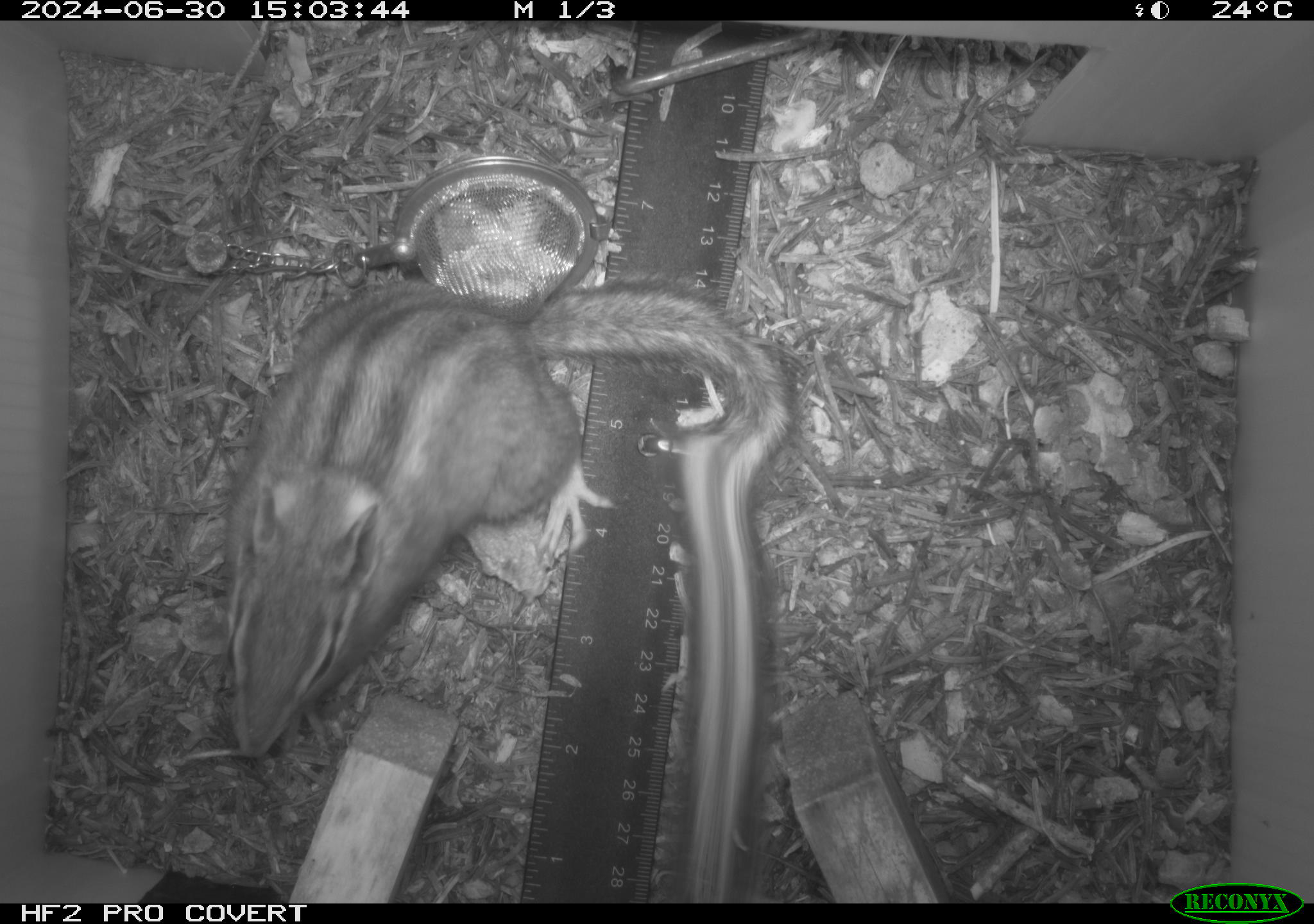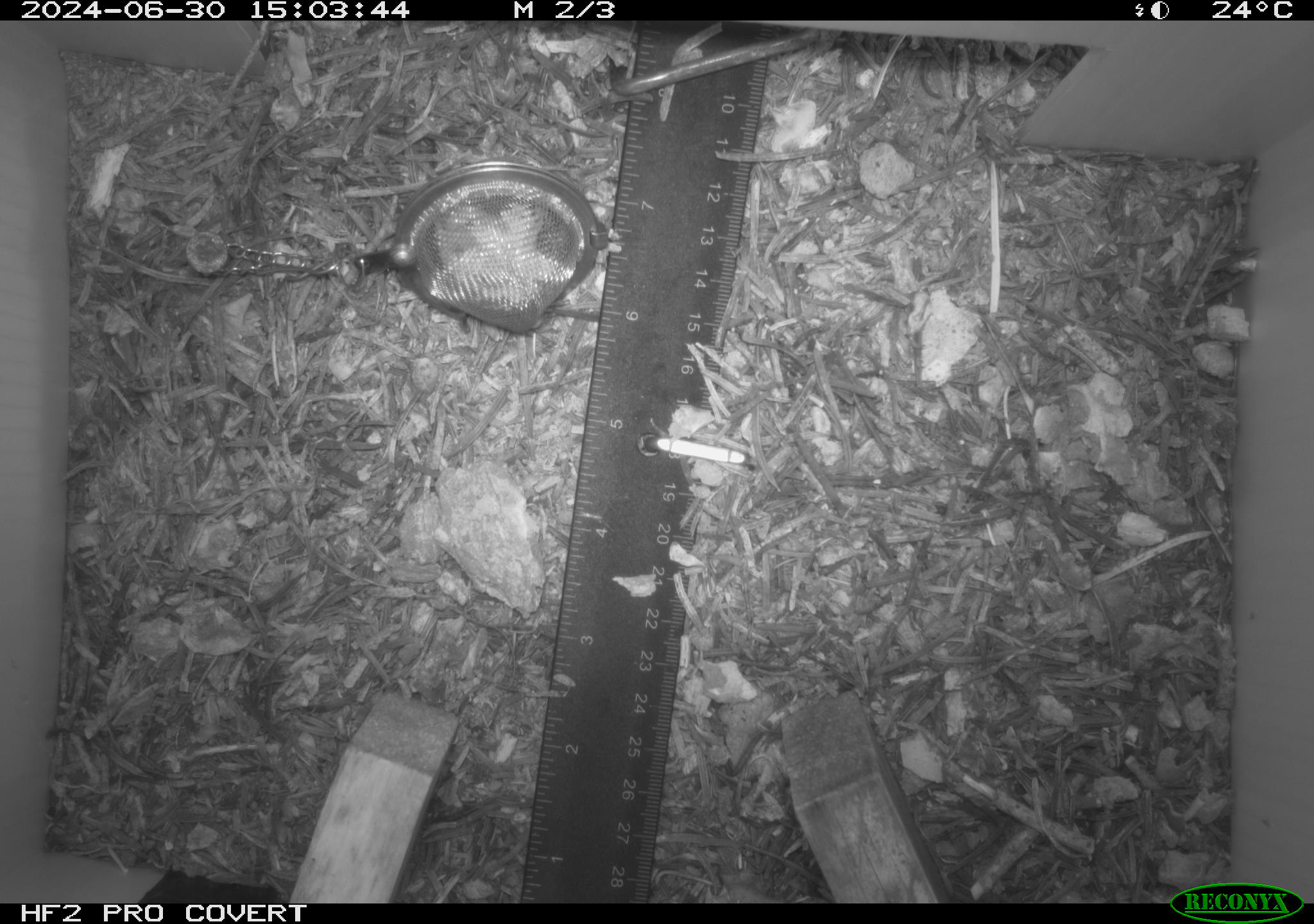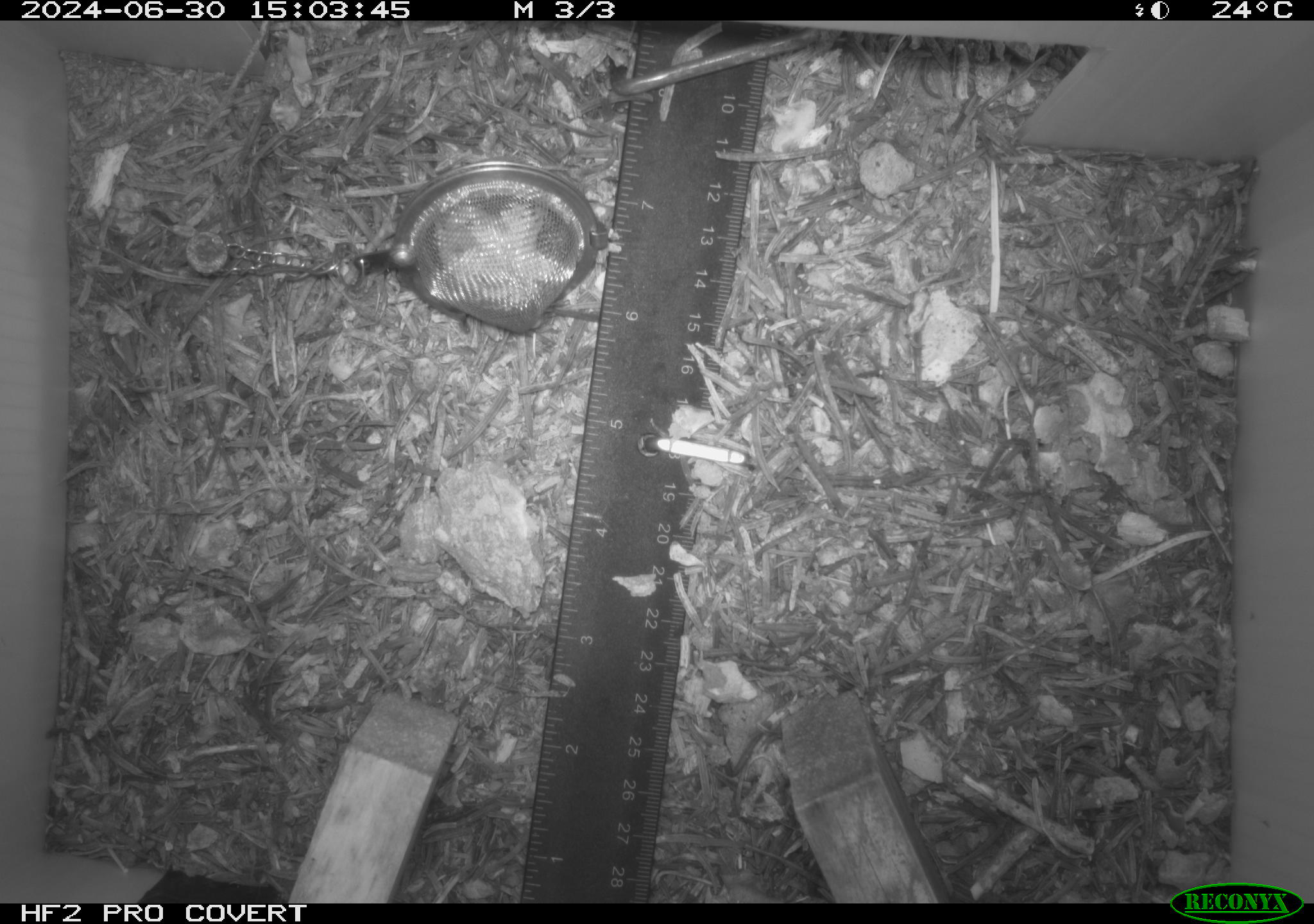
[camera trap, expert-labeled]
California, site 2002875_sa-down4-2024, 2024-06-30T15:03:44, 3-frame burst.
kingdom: Animalia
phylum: Chordata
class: Mammalia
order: Rodentia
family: Sciuridae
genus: Neotamias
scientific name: Neotamias quadrimaculatus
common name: long-eared chipmunk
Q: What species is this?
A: Long-eared chipmunk (Neotamias quadrimaculatus).